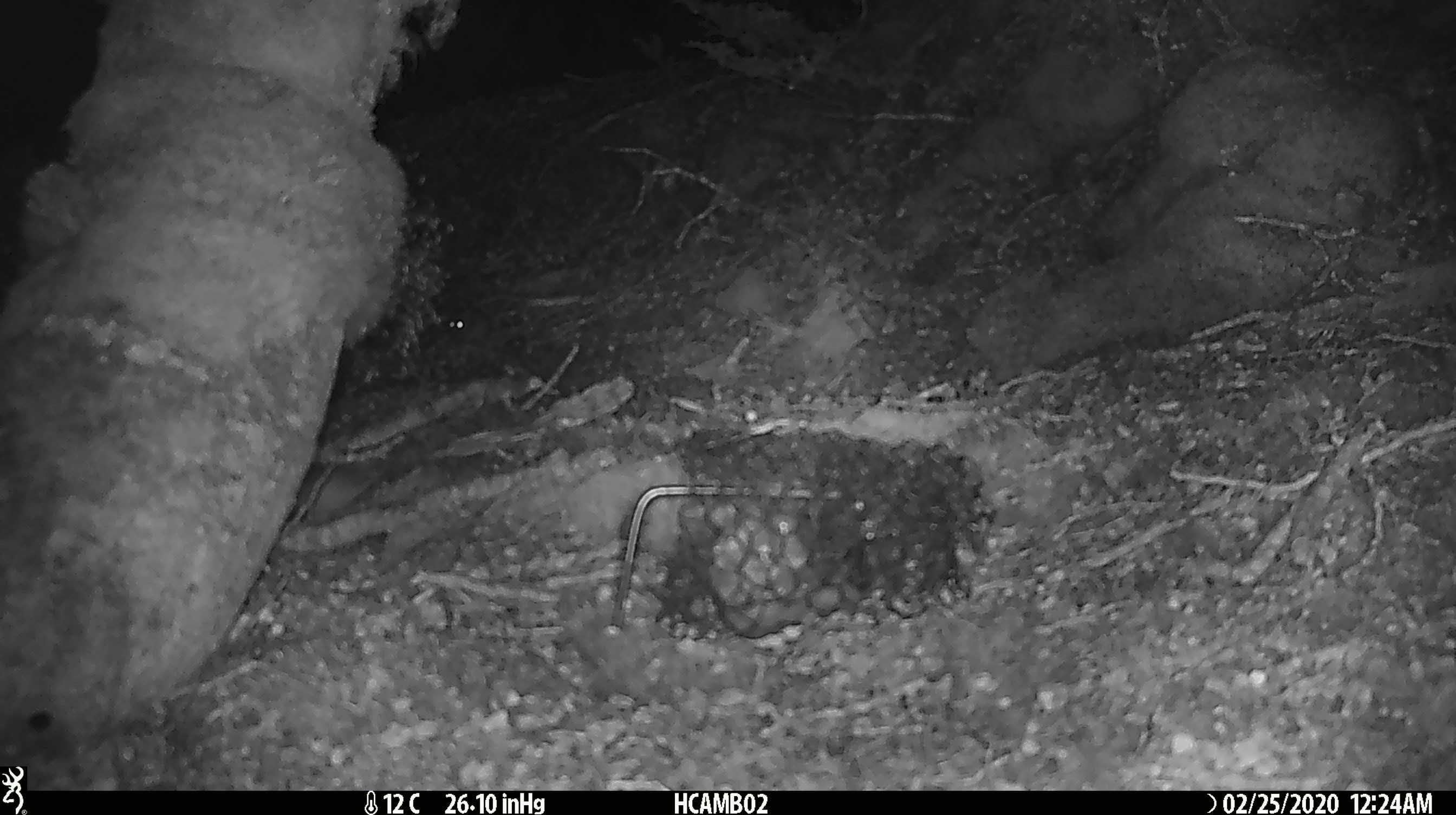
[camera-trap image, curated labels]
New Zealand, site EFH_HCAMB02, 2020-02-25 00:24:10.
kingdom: Animalia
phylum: Chordata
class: Mammalia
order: Rodentia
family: Muridae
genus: Mus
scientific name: Mus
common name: mouse